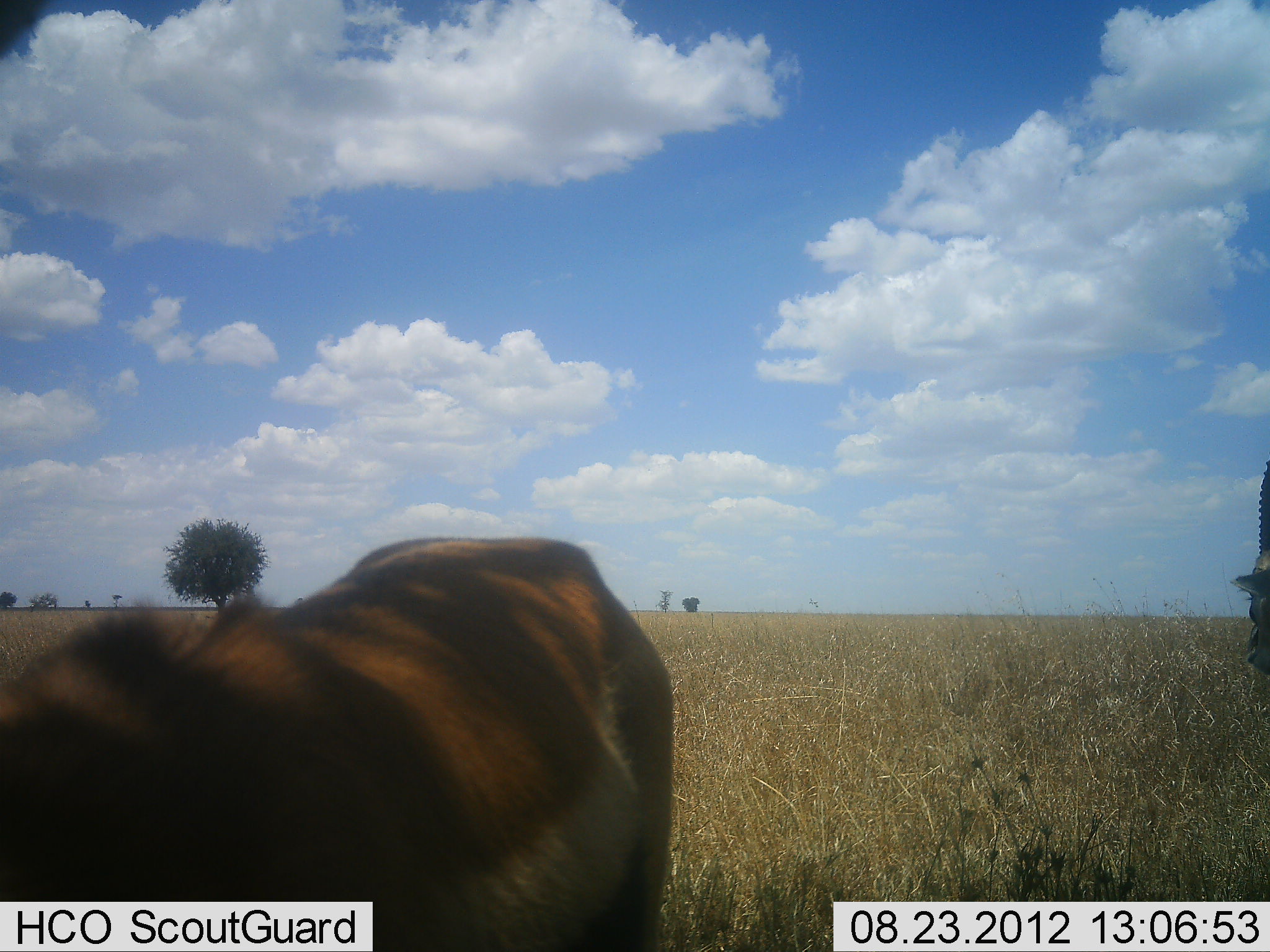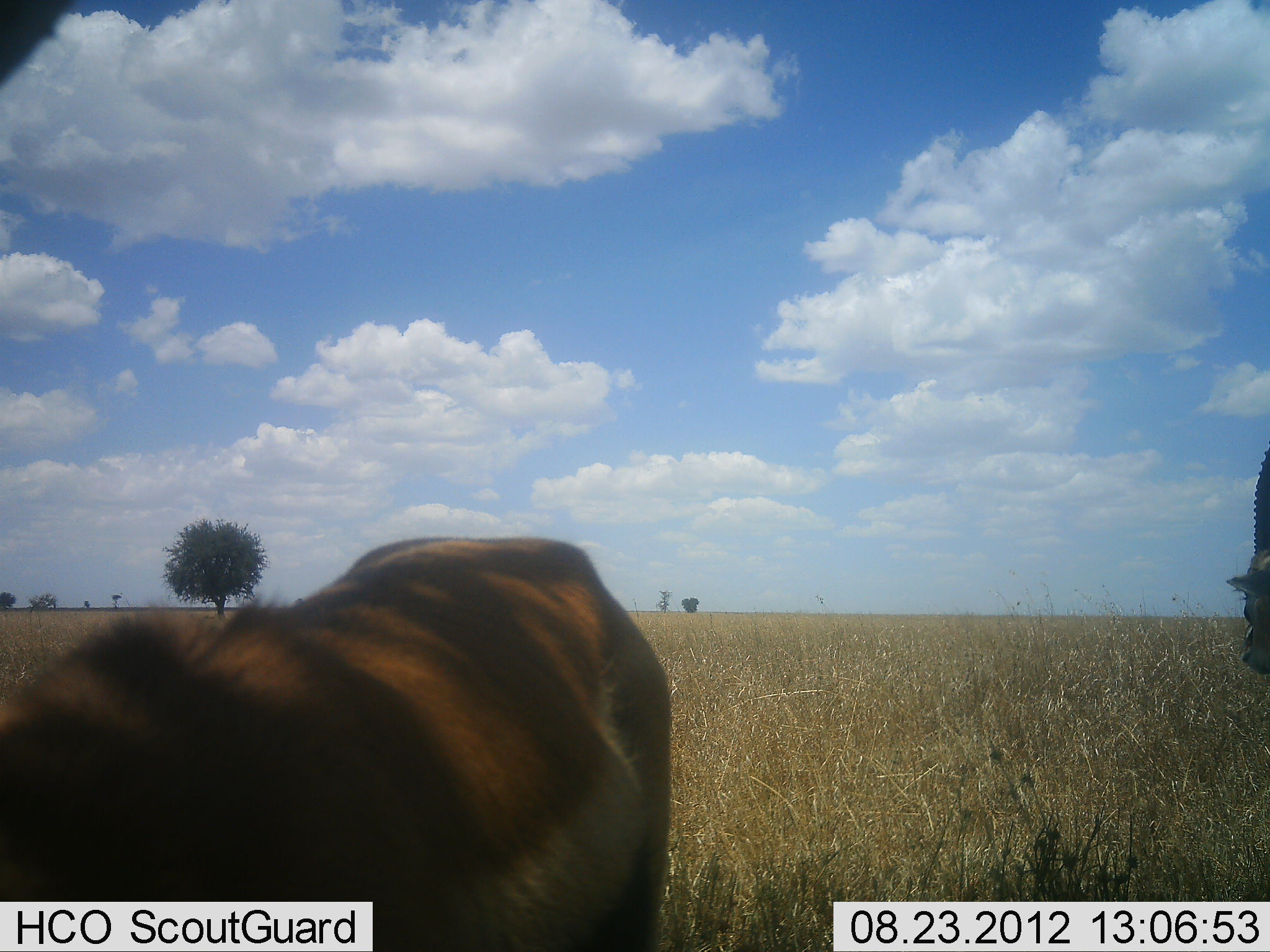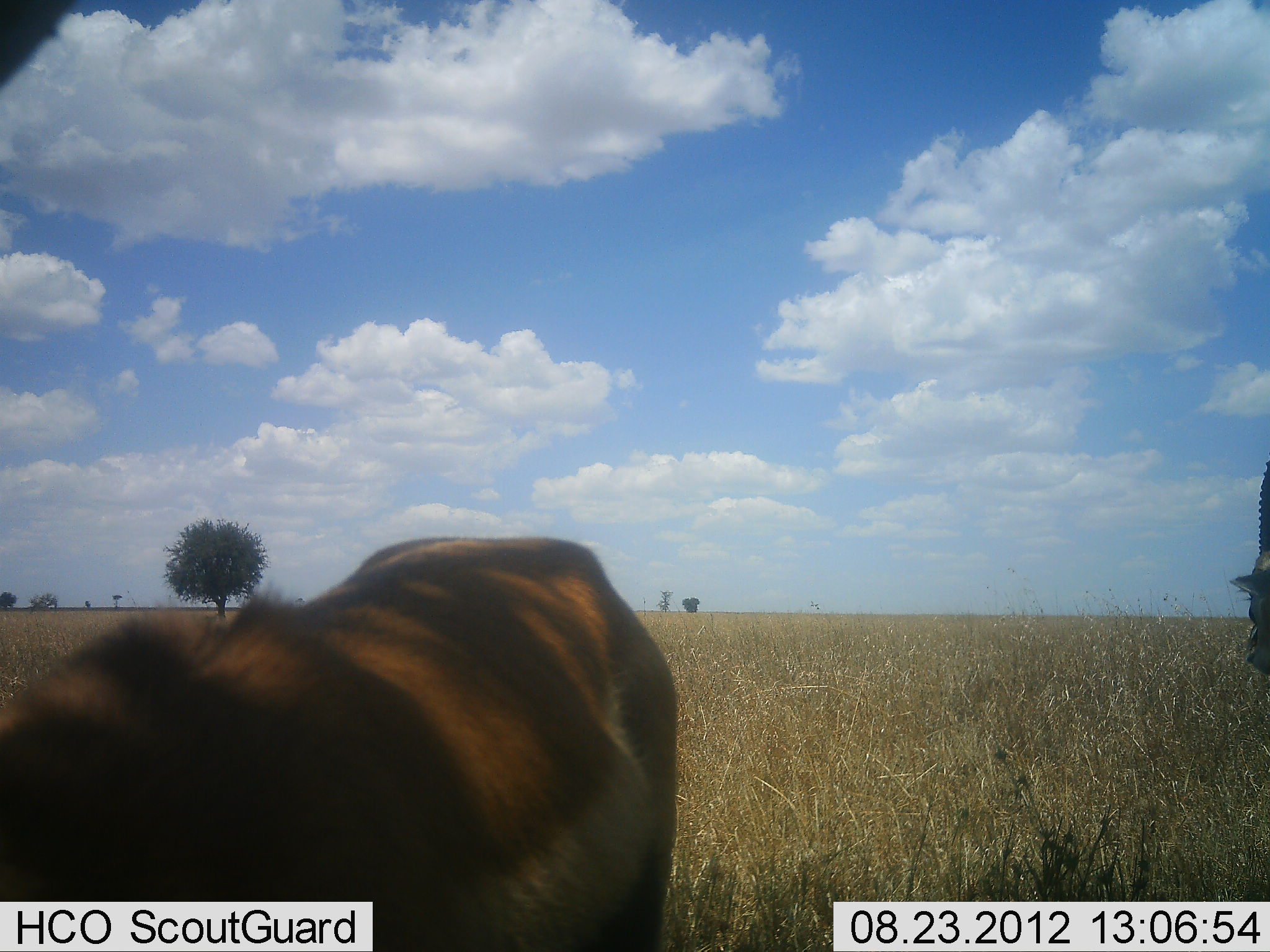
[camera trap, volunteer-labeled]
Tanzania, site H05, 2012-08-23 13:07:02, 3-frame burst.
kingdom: Animalia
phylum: Chordata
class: Mammalia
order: Artiodactyla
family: Bovidae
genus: Eudorcas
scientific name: Eudorcas thomsonii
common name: thomson's gazelle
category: gazellethomsons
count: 2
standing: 67%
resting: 0%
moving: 33%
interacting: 0%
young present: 0%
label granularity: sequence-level